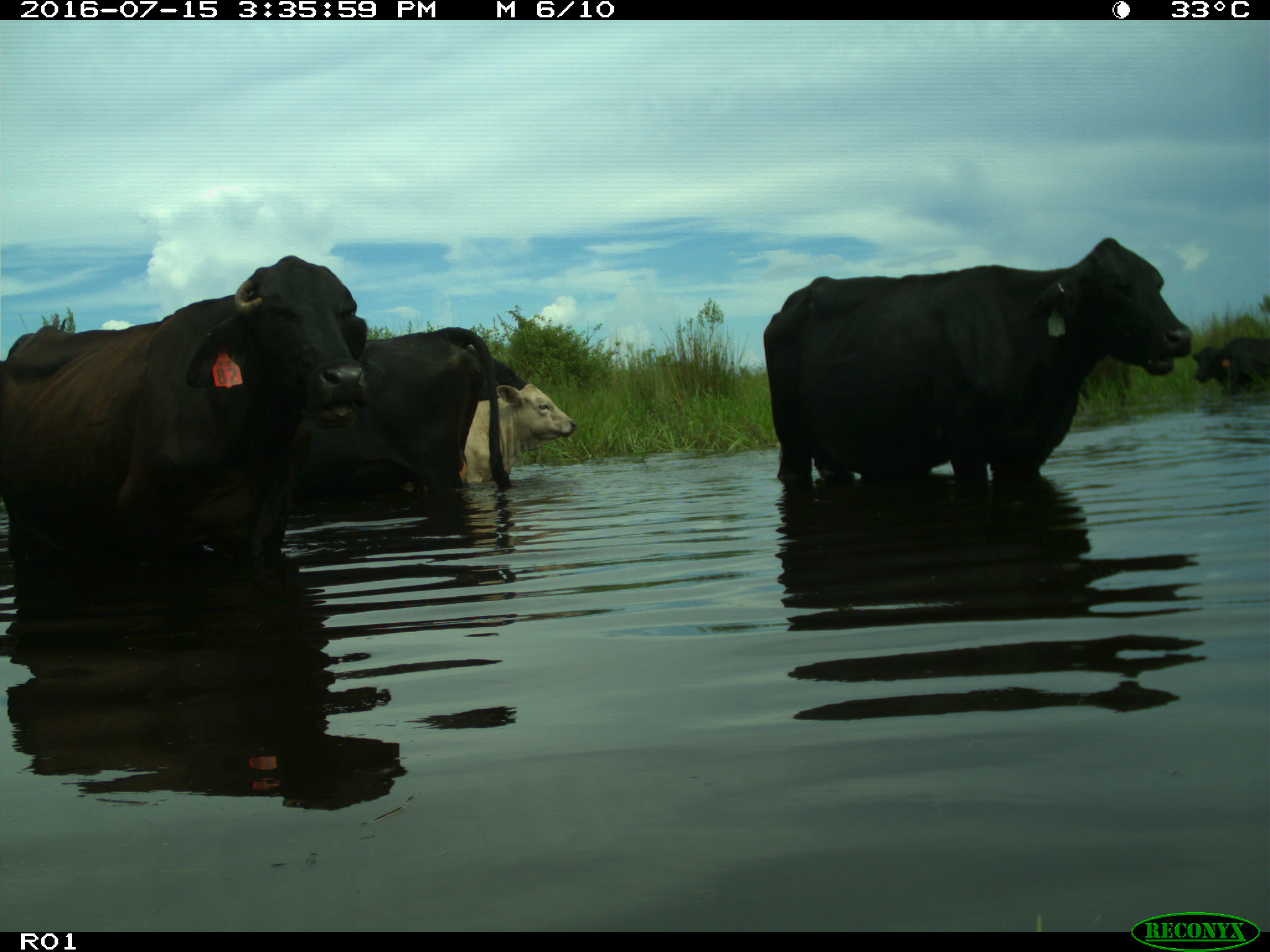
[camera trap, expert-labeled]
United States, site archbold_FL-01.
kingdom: Animalia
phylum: Chordata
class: Mammalia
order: Artiodactyla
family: Bovidae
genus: Bos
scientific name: Bos taurus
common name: domestic cow